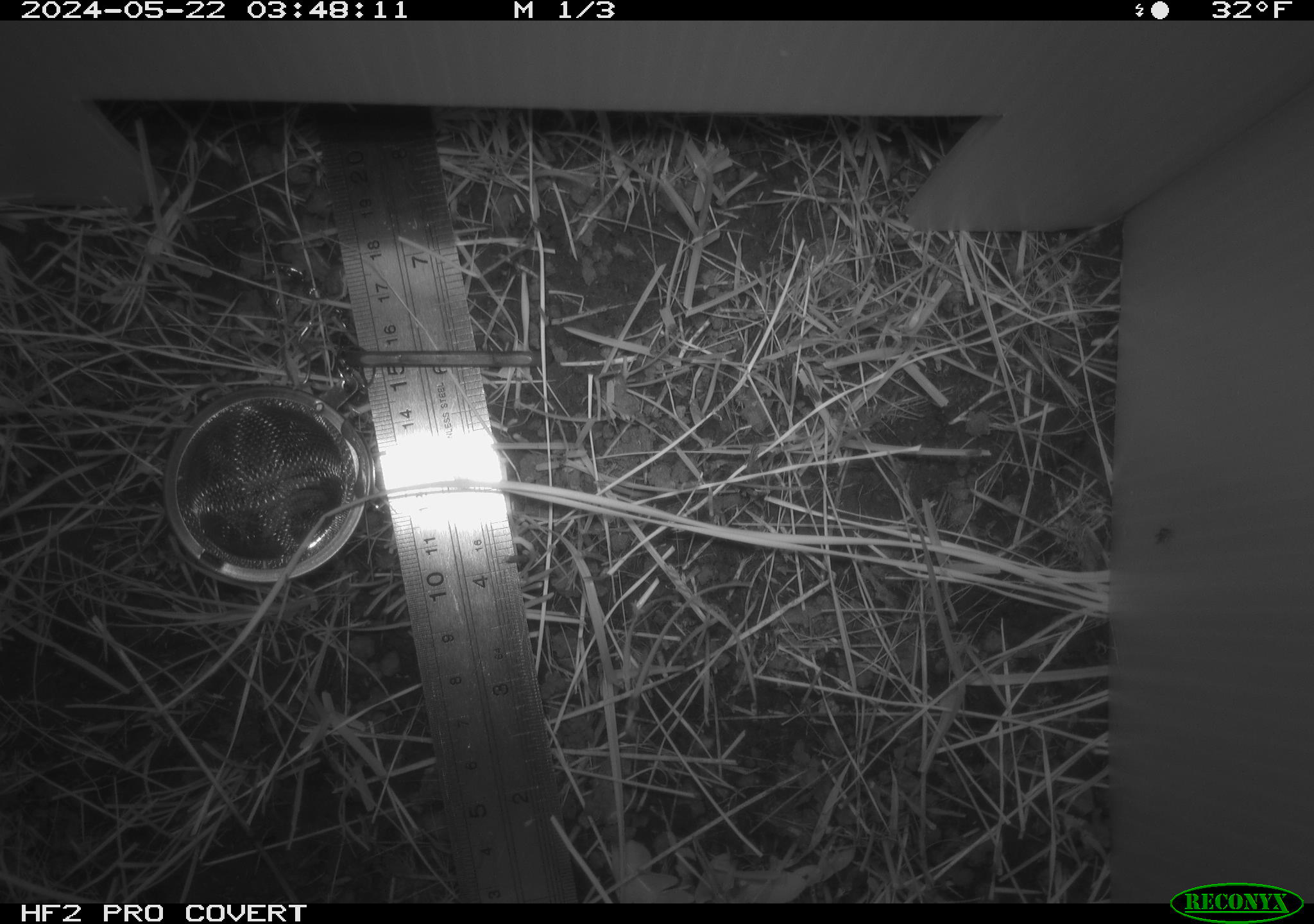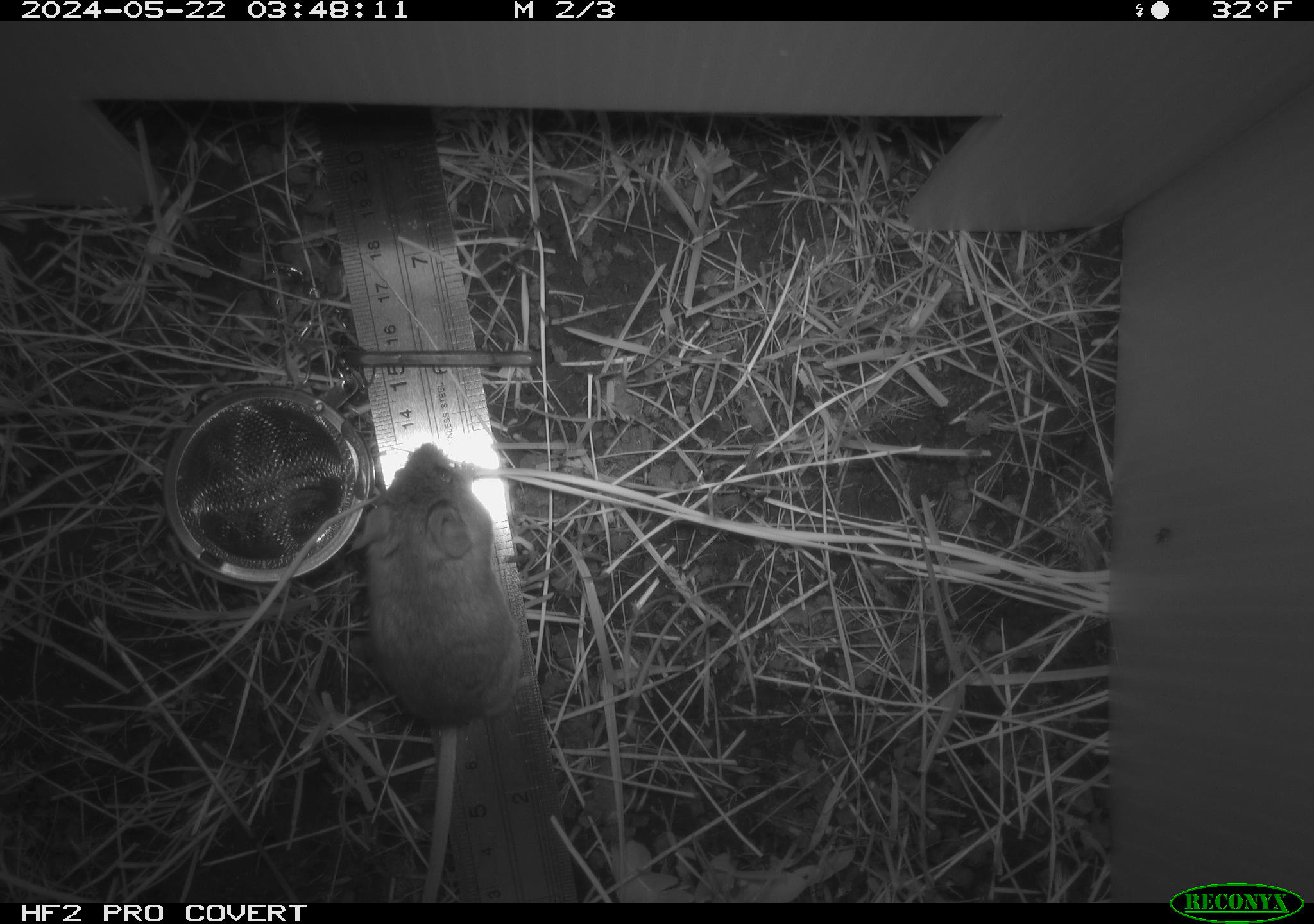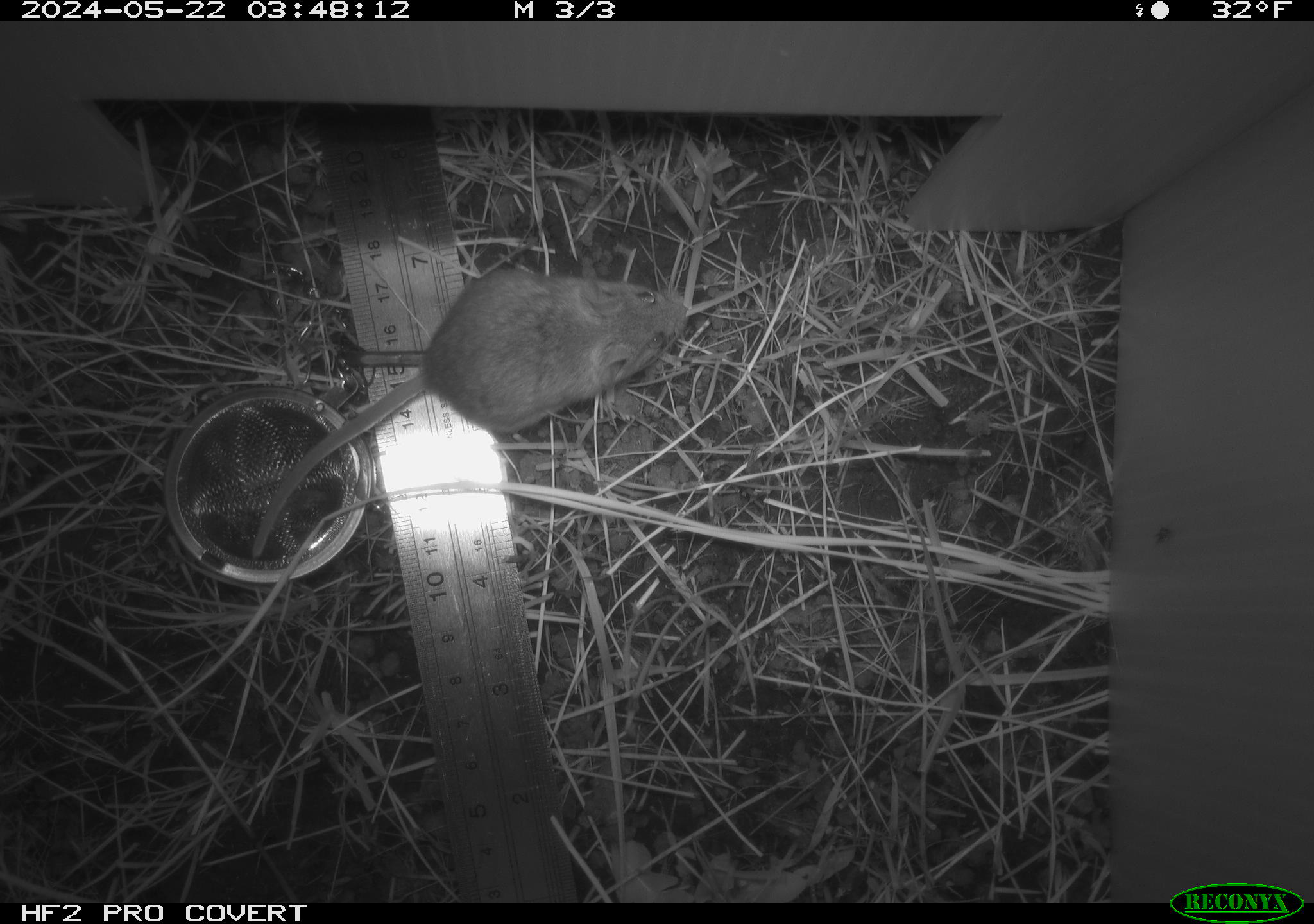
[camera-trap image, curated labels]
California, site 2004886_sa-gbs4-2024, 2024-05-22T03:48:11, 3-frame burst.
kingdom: Animalia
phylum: Chordata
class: Mammalia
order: Rodentia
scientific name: Rodentia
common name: mouse species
Mouse species (Rodentia).